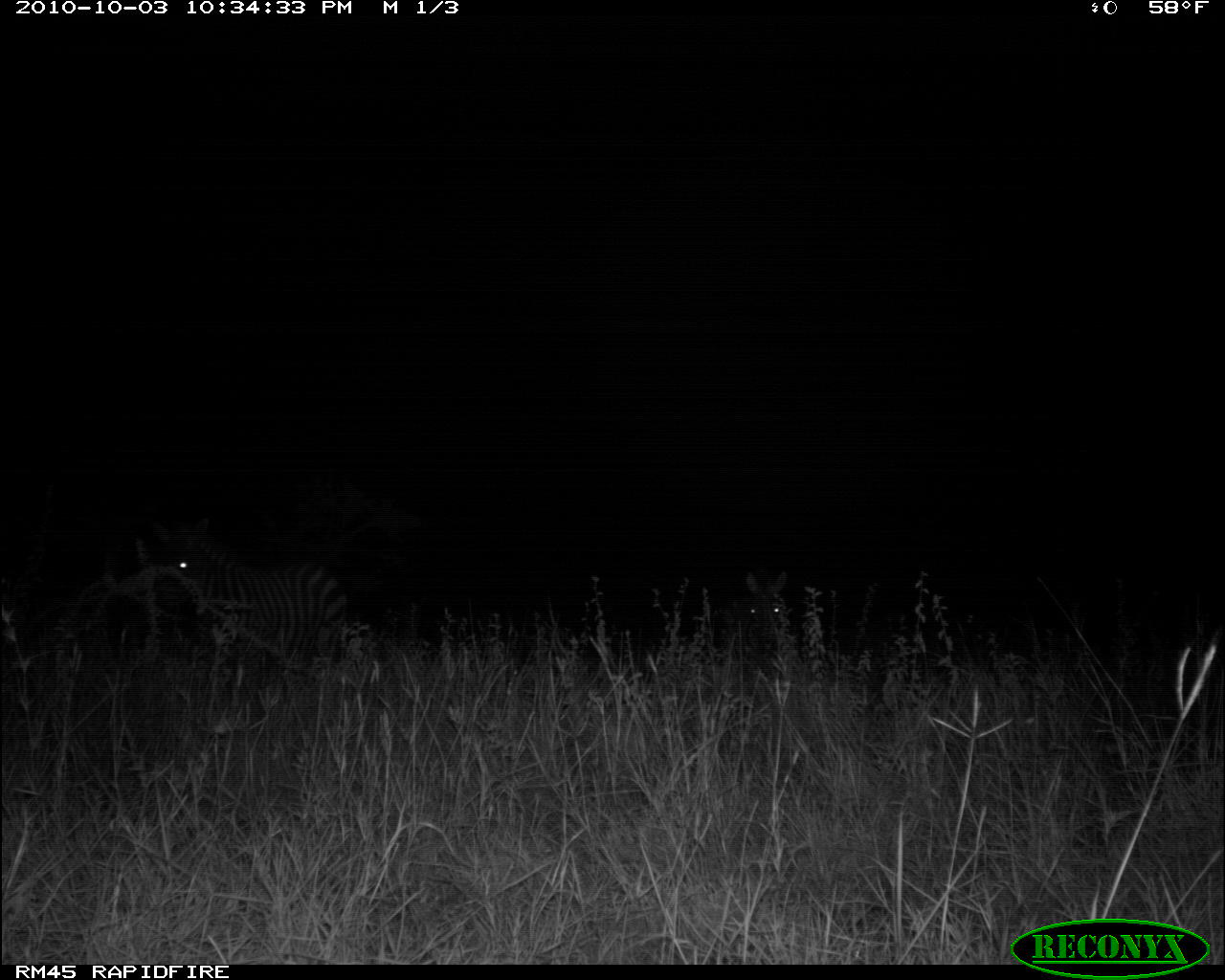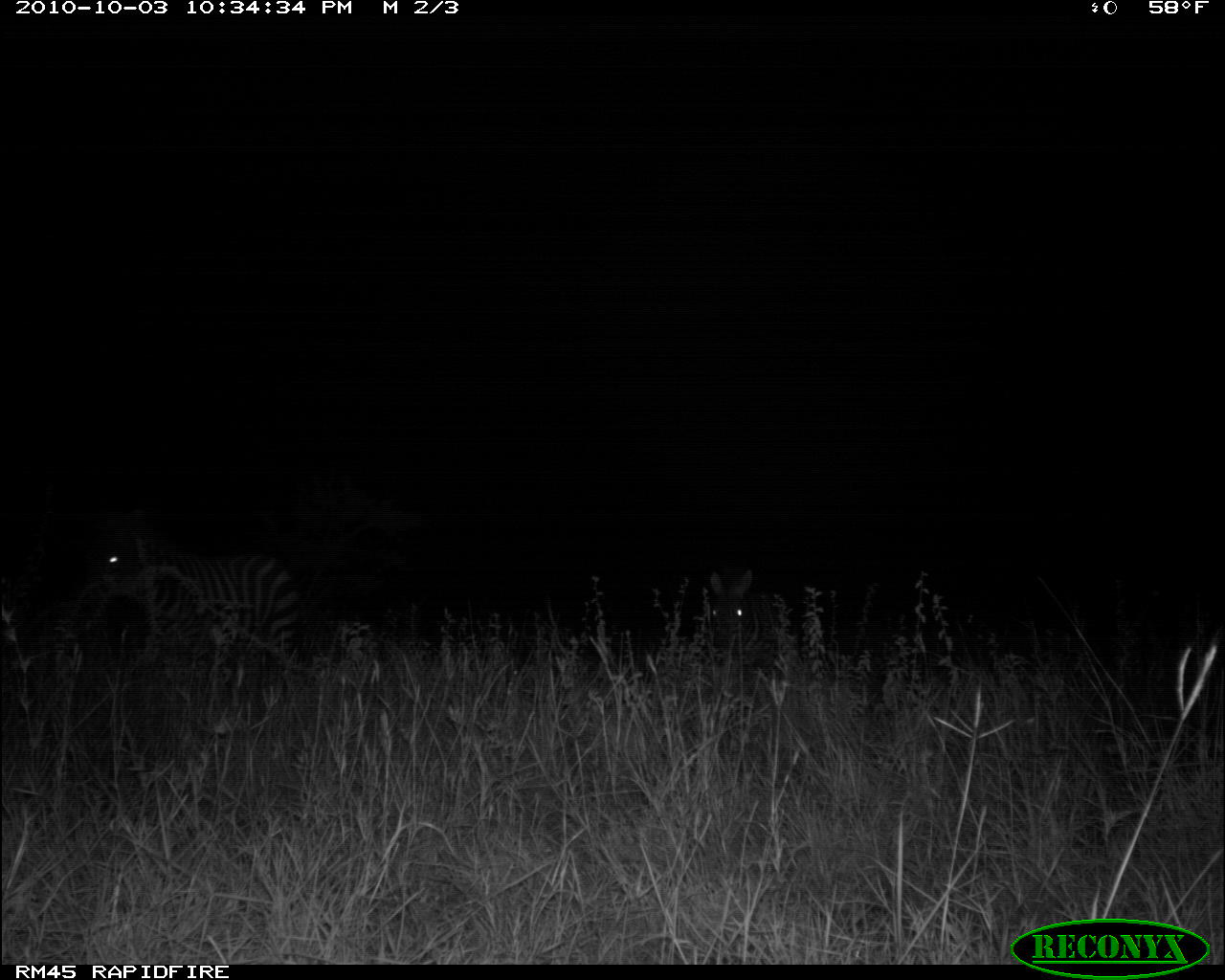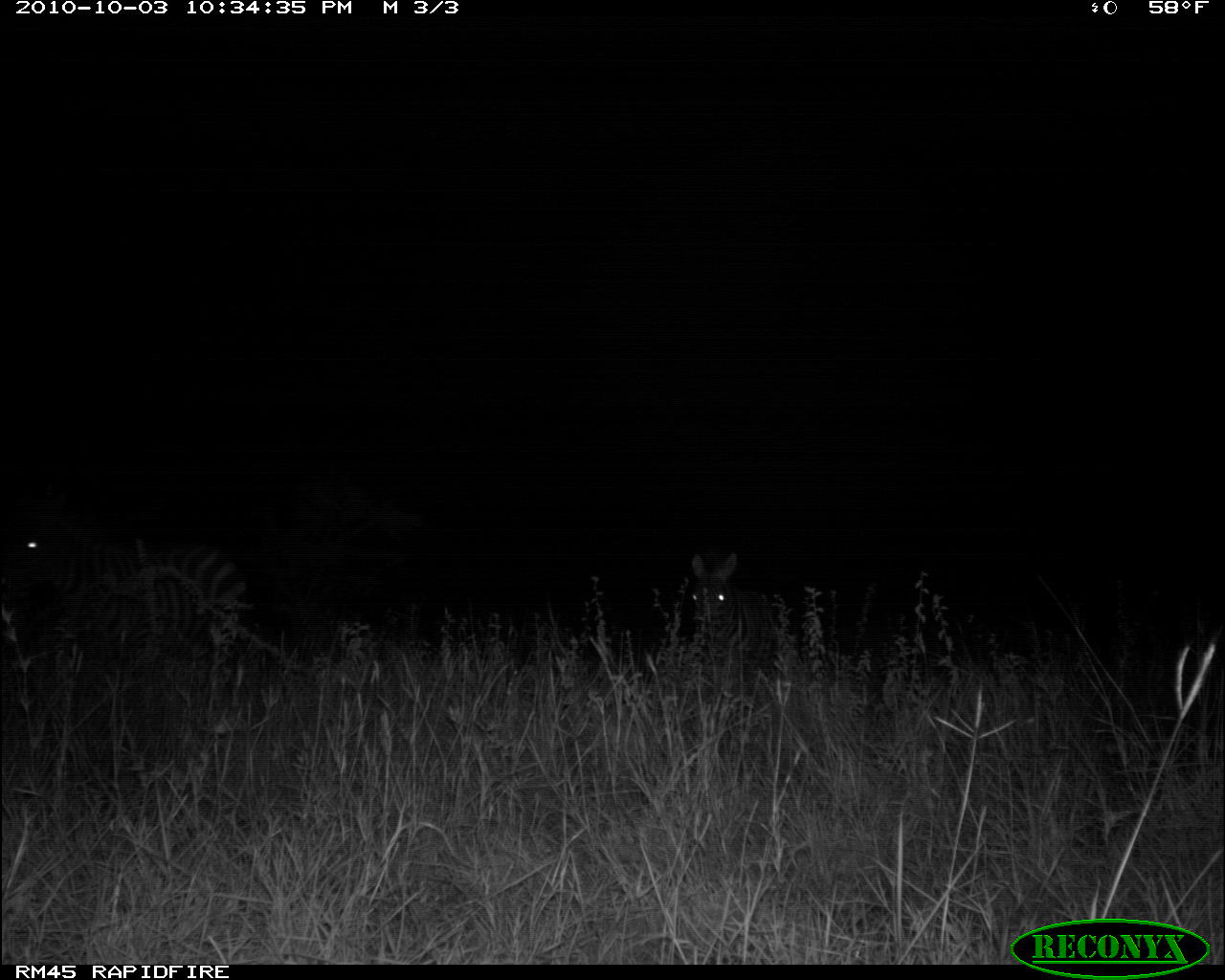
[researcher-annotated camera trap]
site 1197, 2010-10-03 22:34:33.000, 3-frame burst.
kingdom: Animalia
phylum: Chordata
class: Mammalia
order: Perissodactyla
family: Equidae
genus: Equus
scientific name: Equus quagga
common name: plains zebra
Equus quagga (plains zebra), count 2.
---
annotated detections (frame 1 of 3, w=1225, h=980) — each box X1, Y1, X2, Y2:
equus quagga: 142, 514, 347, 671; 735, 571, 789, 667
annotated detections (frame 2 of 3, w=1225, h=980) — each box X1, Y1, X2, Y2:
equus quagga: 84, 507, 301, 664; 709, 569, 786, 674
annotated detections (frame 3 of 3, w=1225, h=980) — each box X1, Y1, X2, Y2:
equus quagga: 0, 489, 247, 646; 690, 552, 779, 665